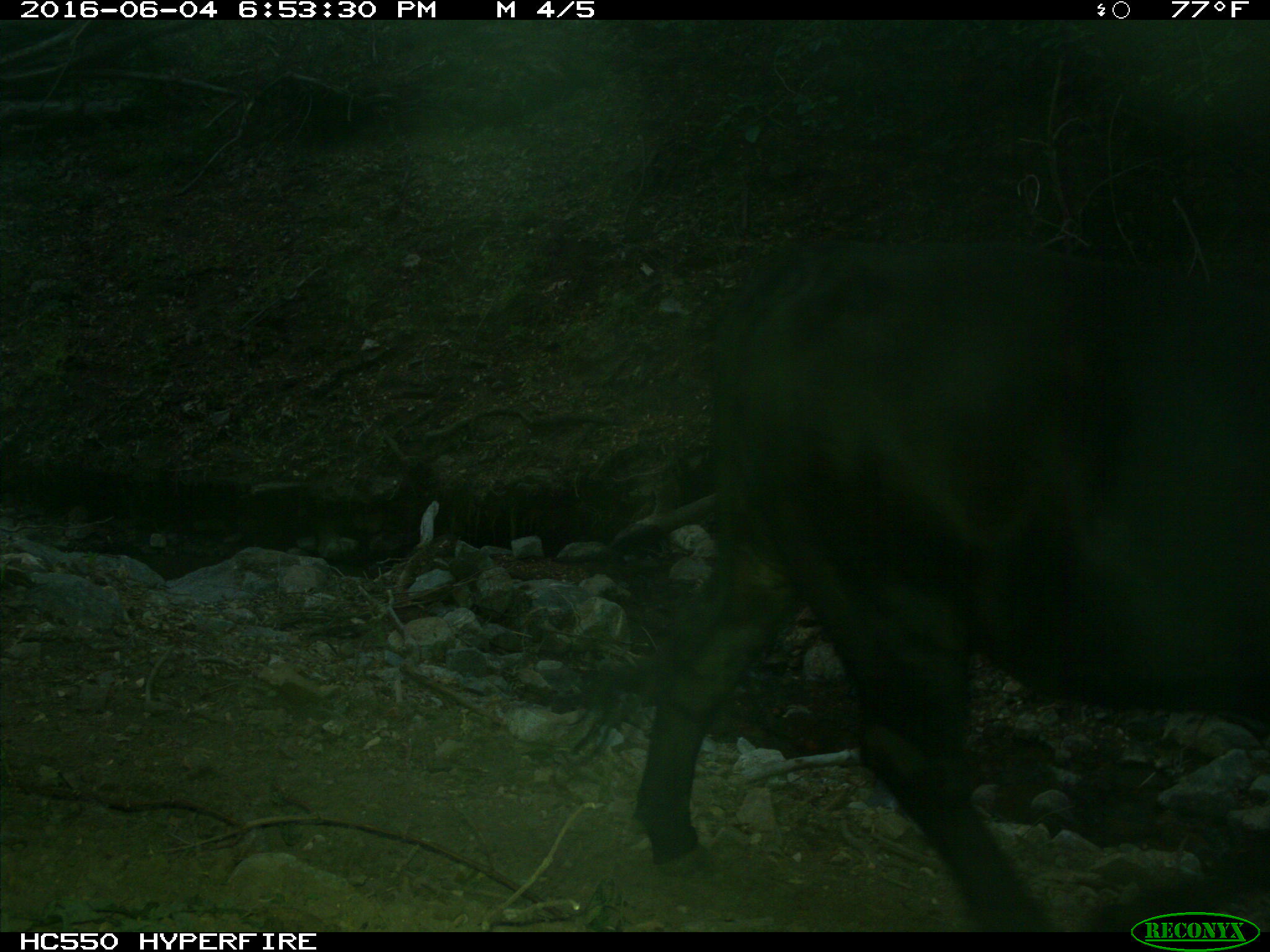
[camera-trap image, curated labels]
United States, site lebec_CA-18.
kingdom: Animalia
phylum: Chordata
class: Mammalia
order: Artiodactyla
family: Bovidae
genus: Bos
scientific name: Bos taurus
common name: domestic cow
Bos taurus (domestic cow).